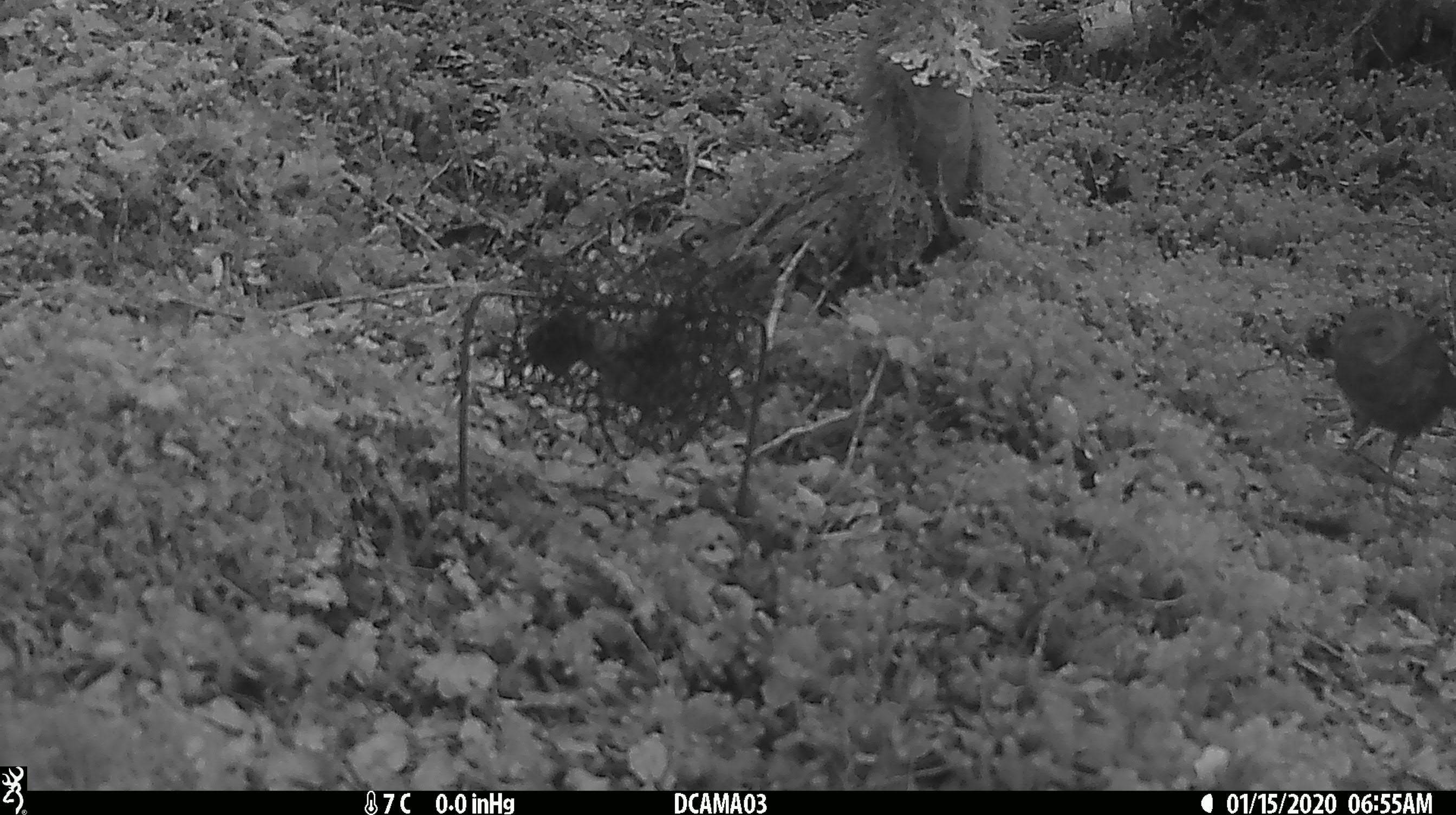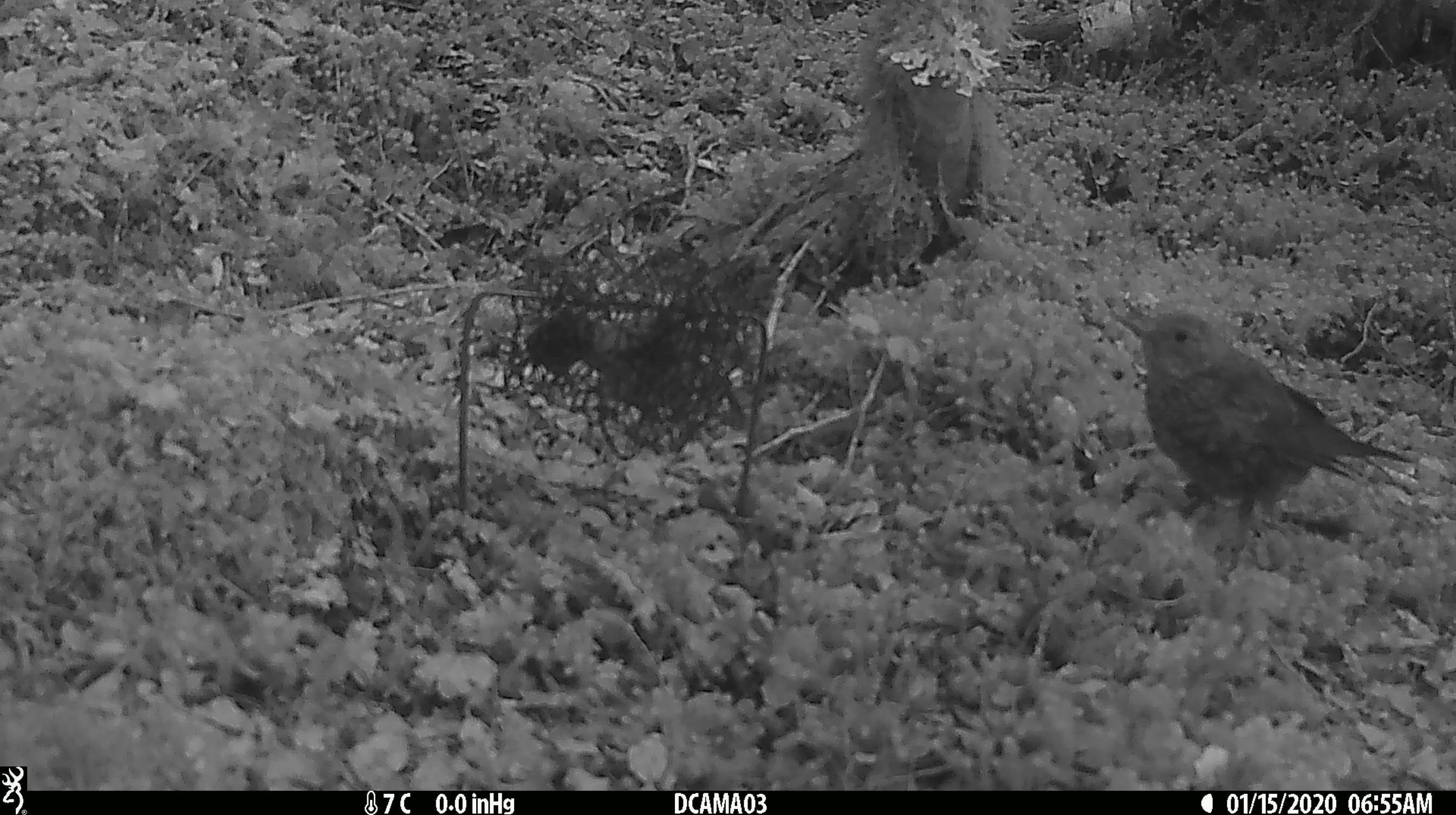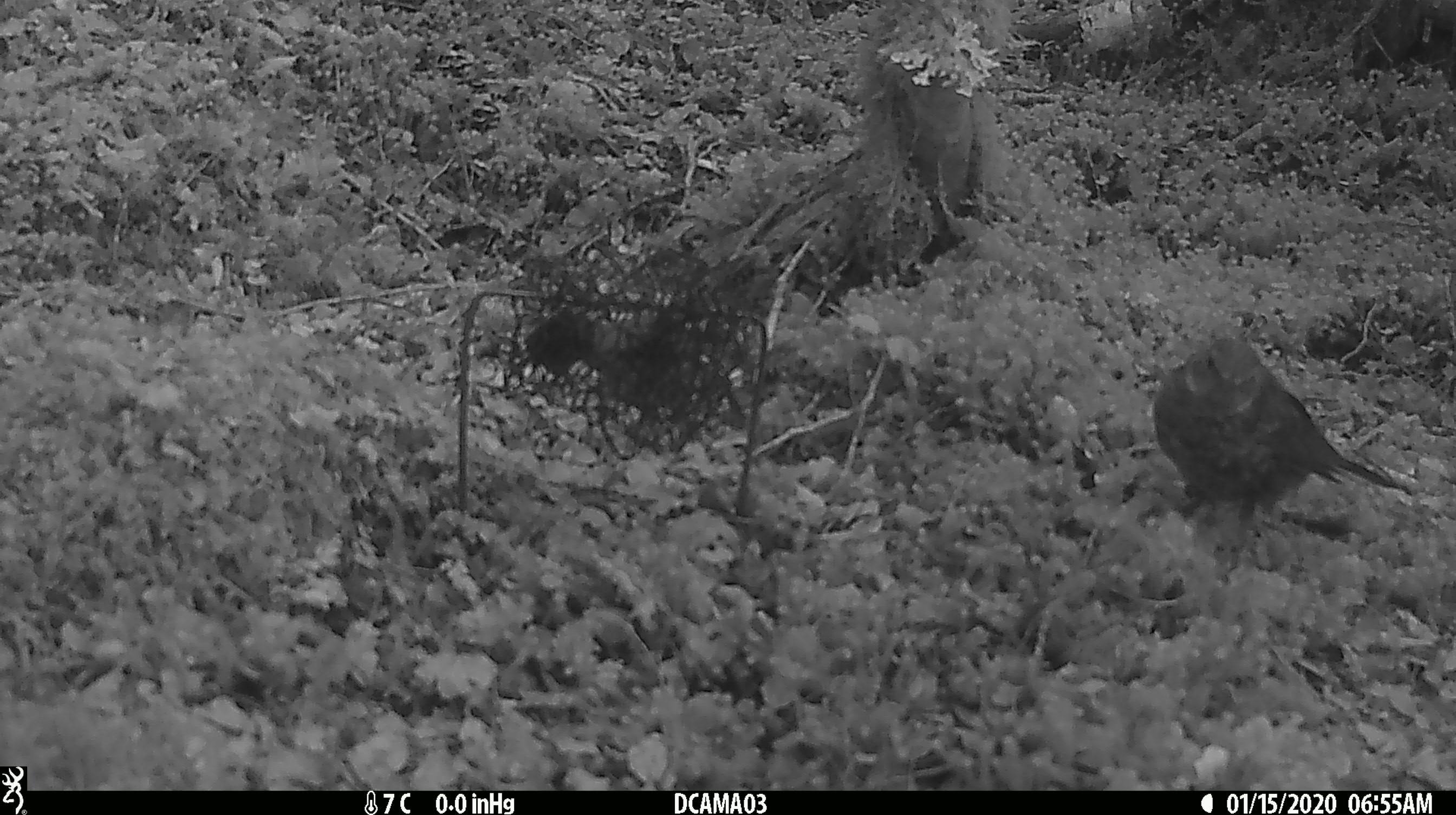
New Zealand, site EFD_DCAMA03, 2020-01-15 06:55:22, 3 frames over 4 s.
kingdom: Animalia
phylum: Chordata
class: Aves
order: Passeriformes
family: Turdidae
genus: Turdus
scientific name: Turdus merula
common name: eurasian blackbird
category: blackbird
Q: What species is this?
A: Blackbird (eurasian blackbird) (Turdus merula).